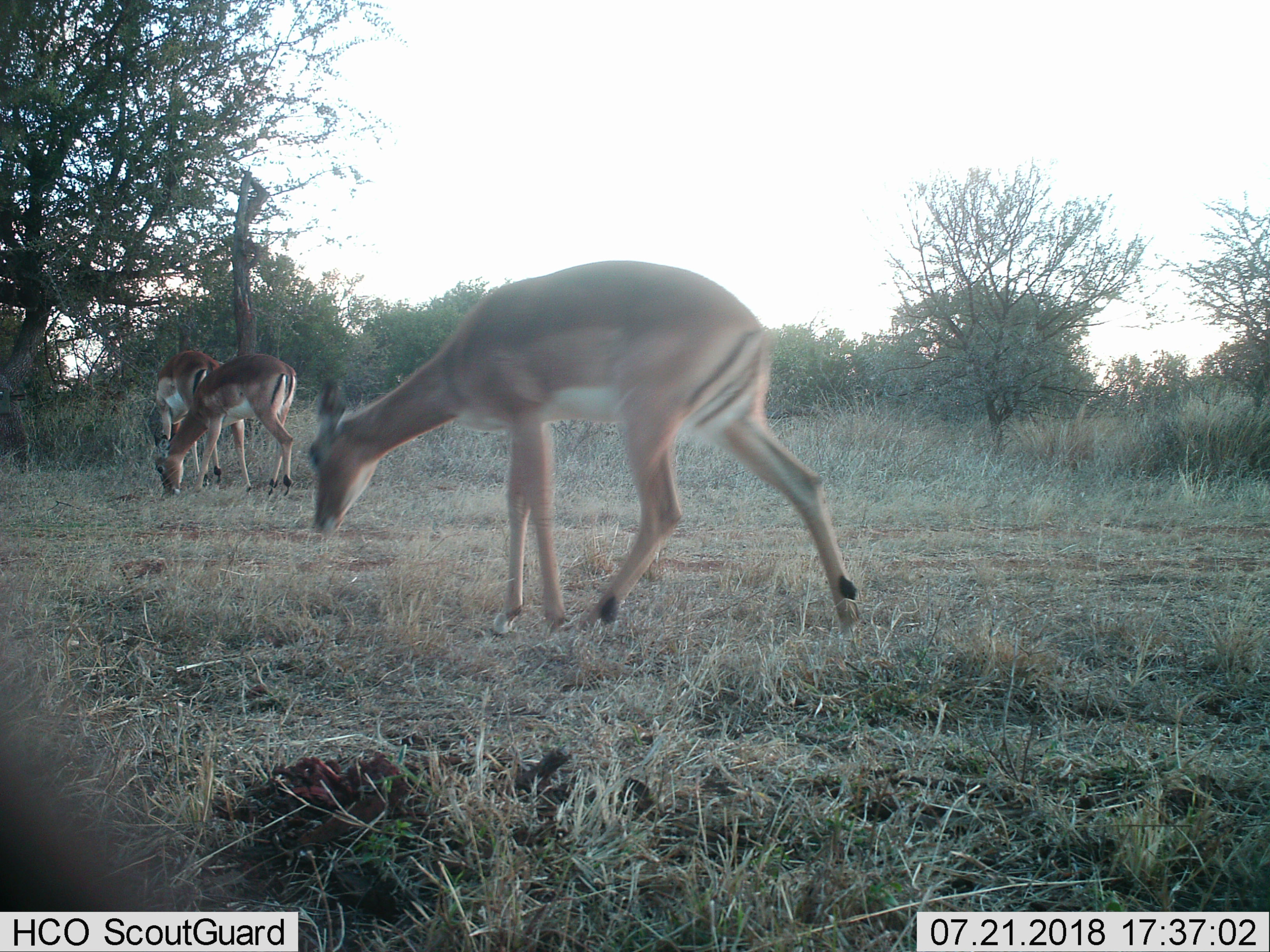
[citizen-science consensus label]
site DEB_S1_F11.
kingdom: Animalia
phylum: Chordata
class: Mammalia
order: Artiodactyla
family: Bovidae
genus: Aepyceros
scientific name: Aepyceros melampus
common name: impala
Impala (Aepyceros melampus), count 3. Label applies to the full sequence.